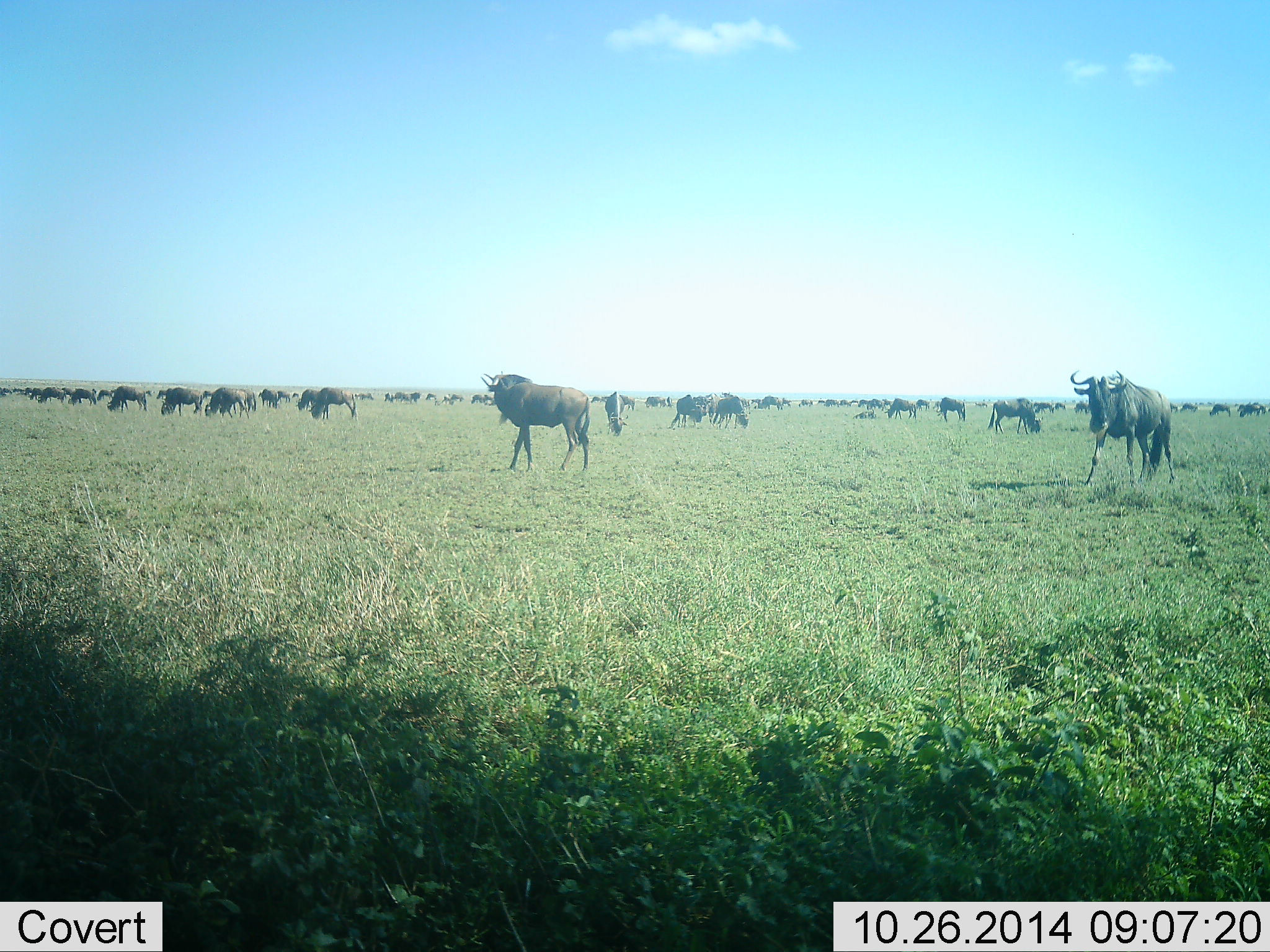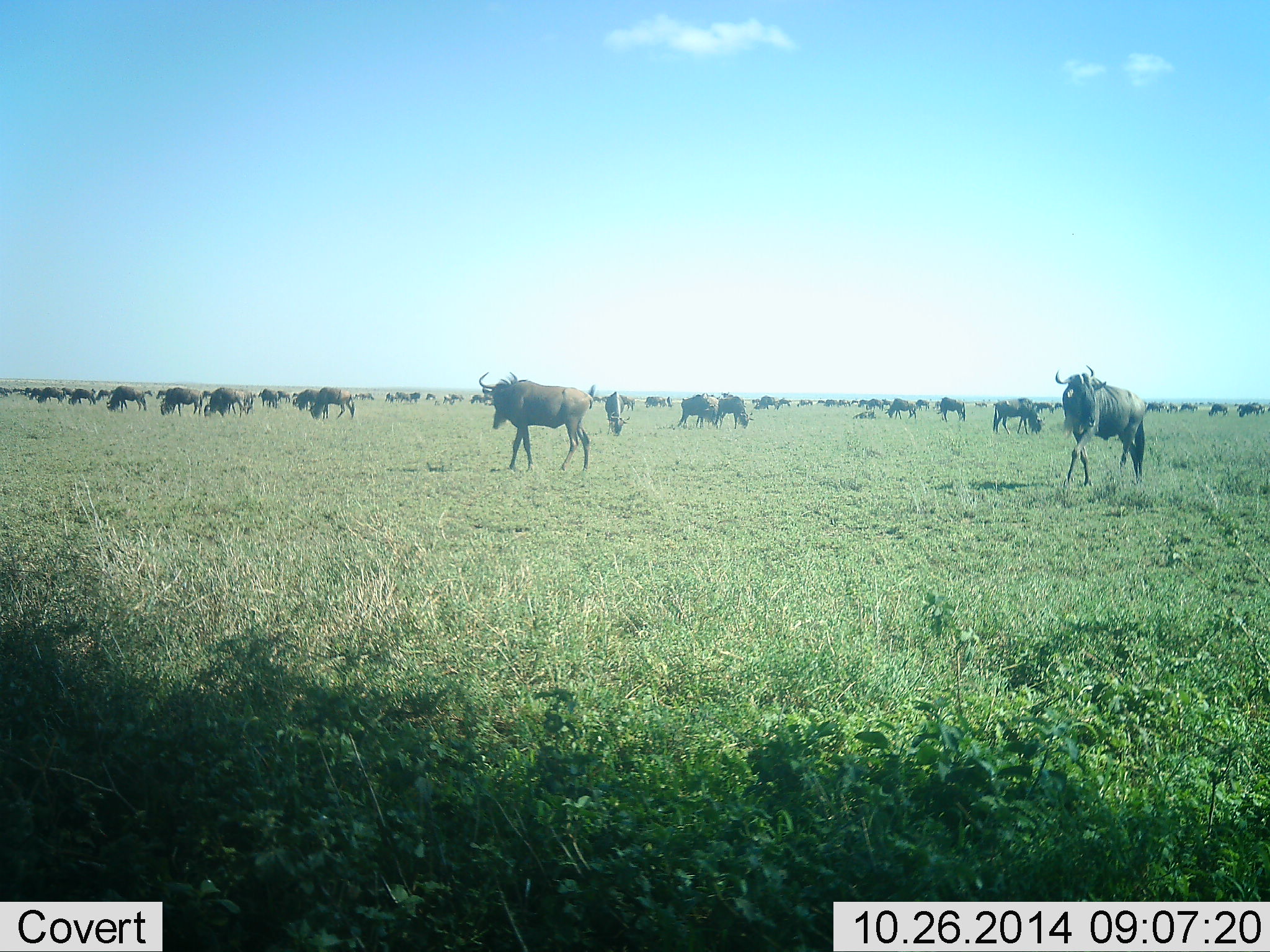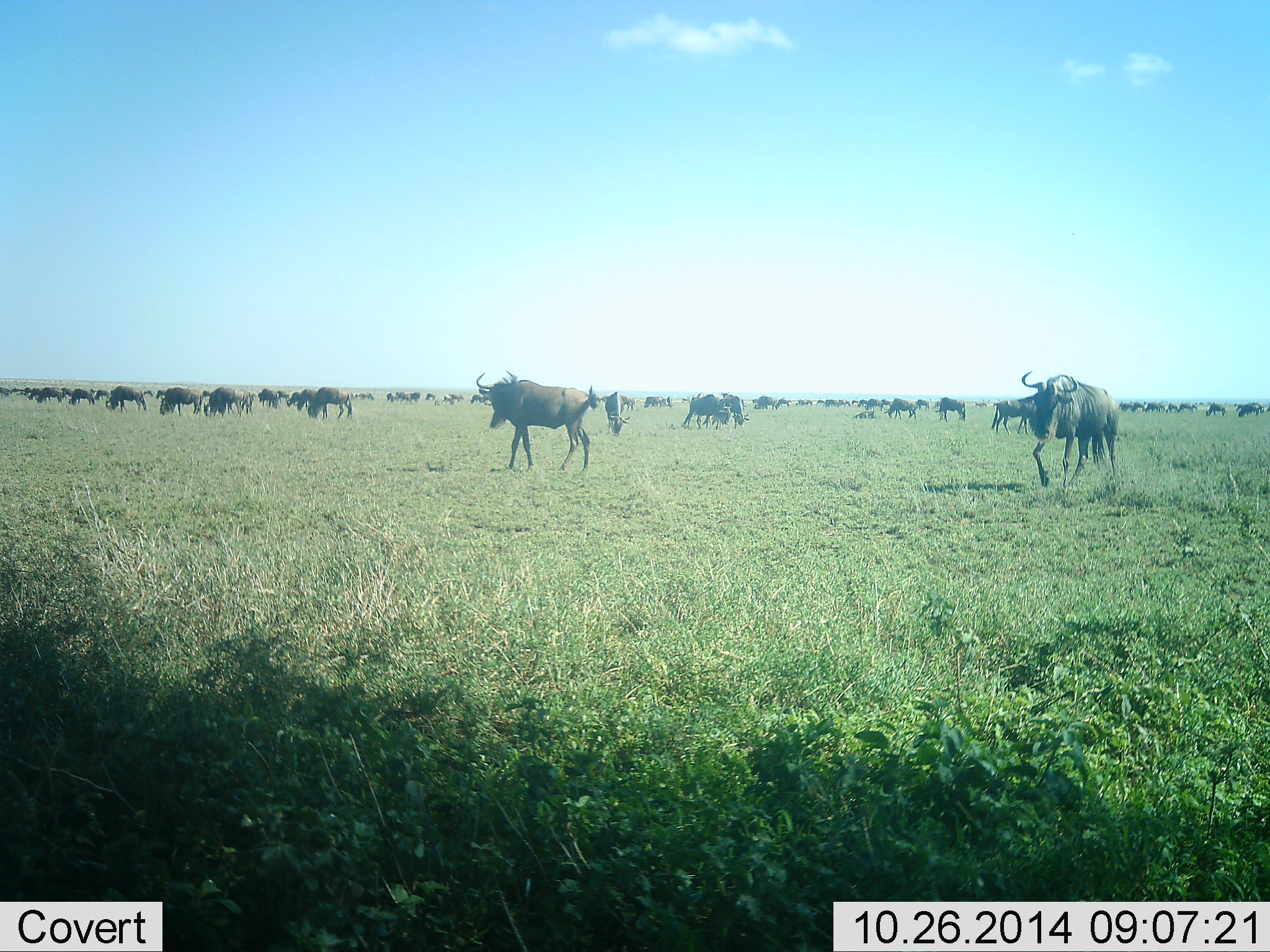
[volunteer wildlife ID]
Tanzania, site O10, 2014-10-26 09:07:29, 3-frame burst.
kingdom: Animalia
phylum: Chordata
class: Mammalia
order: Artiodactyla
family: Bovidae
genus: Connochaetes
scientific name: Connochaetes taurinus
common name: blue wildebeest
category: wildebeest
Wildebeest (blue wildebeest) (Connochaetes taurinus), count 51+. Behavior (volunteer vote fractions): standing 50%, resting 20%, moving 60%, interacting 20%. Young present (vote fraction): 0%. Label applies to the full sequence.